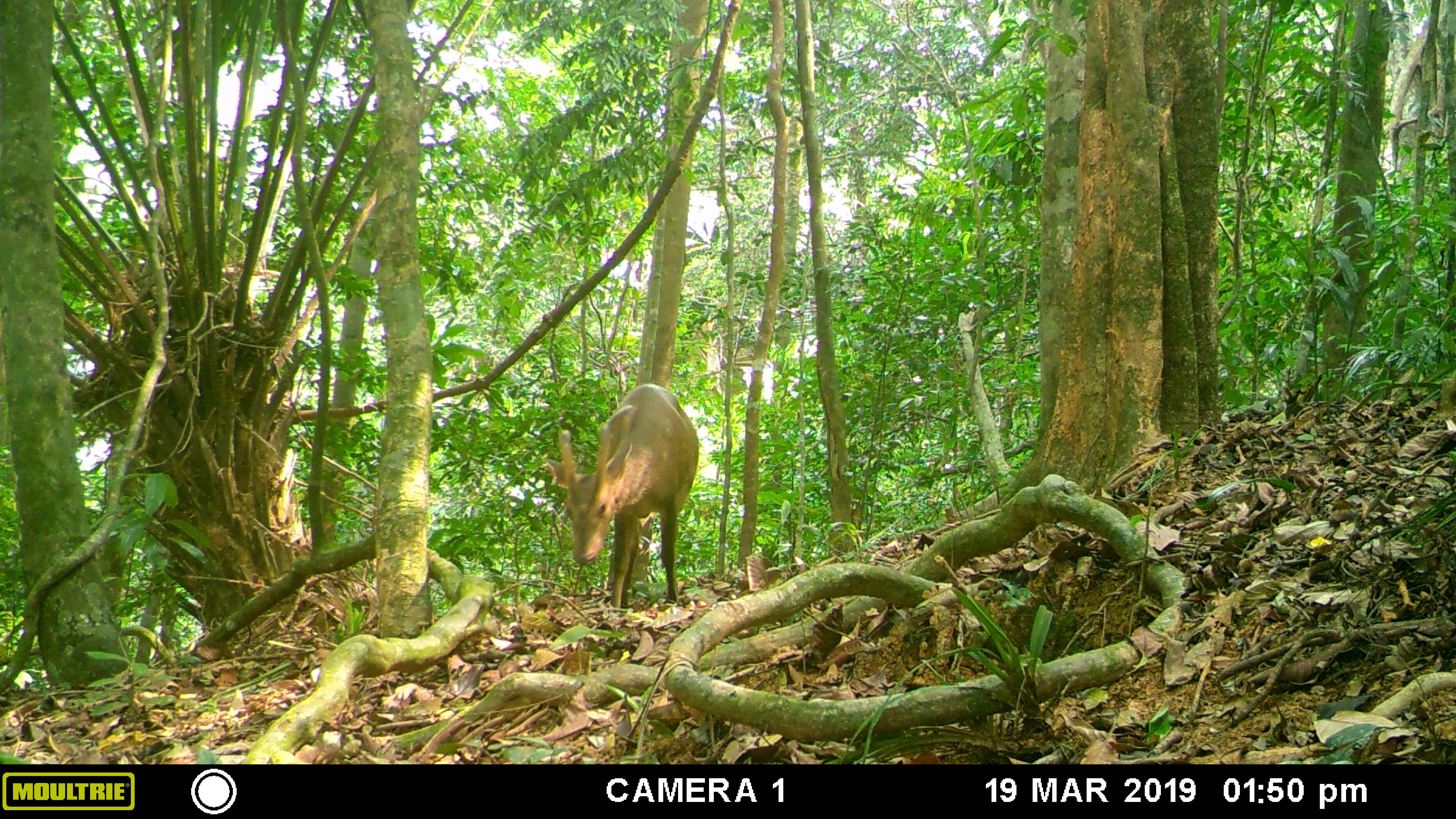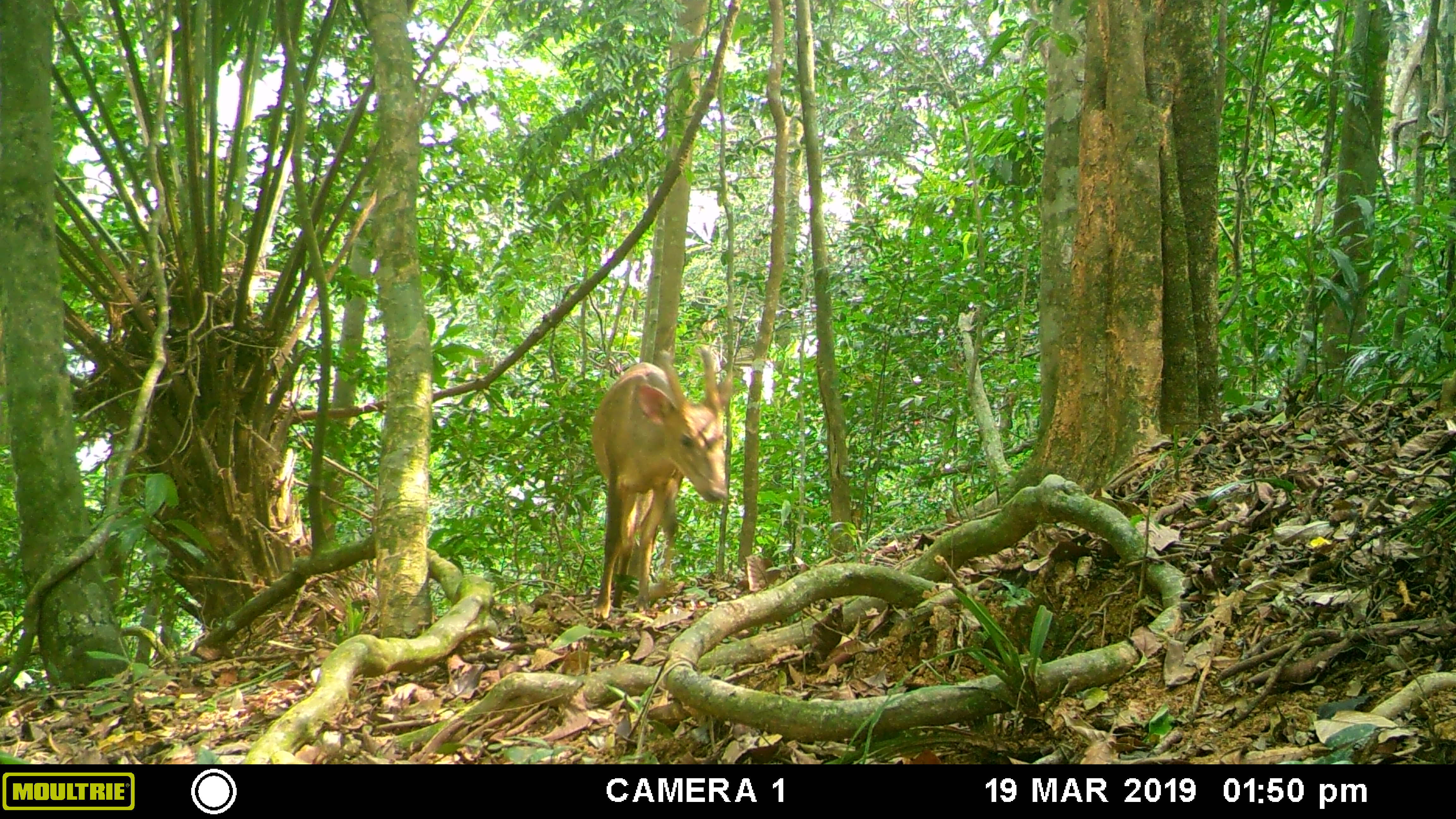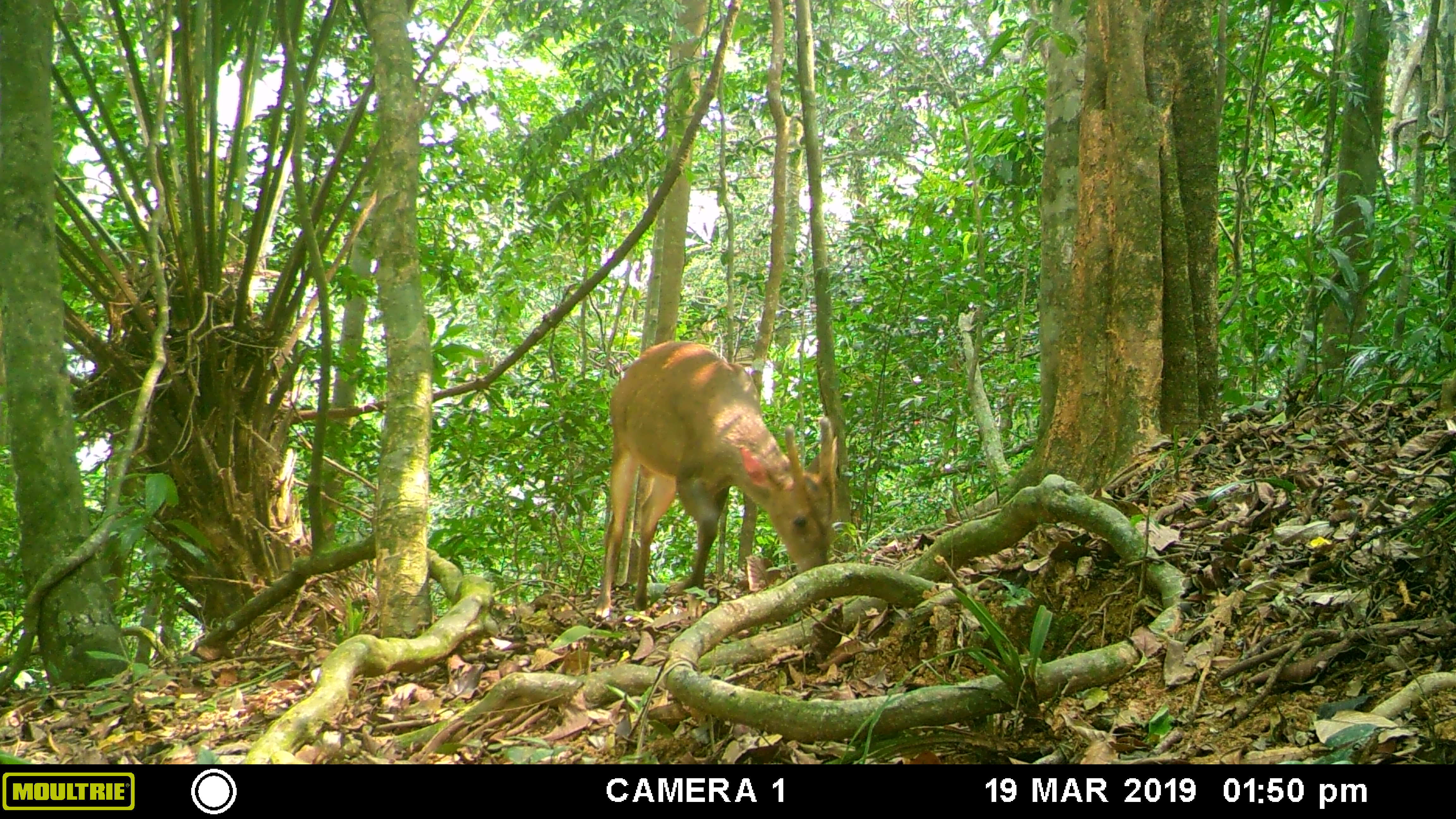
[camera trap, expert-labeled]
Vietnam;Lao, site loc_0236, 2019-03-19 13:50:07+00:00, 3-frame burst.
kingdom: Animalia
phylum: Chordata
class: Mammalia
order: Artiodactyla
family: Cervidae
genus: Muntiacus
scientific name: Muntiacus vuquangensis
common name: large-antlered muntjac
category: large antlered muntjac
Large antlered muntjac (large-antlered muntjac) (Muntiacus vuquangensis). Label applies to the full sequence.